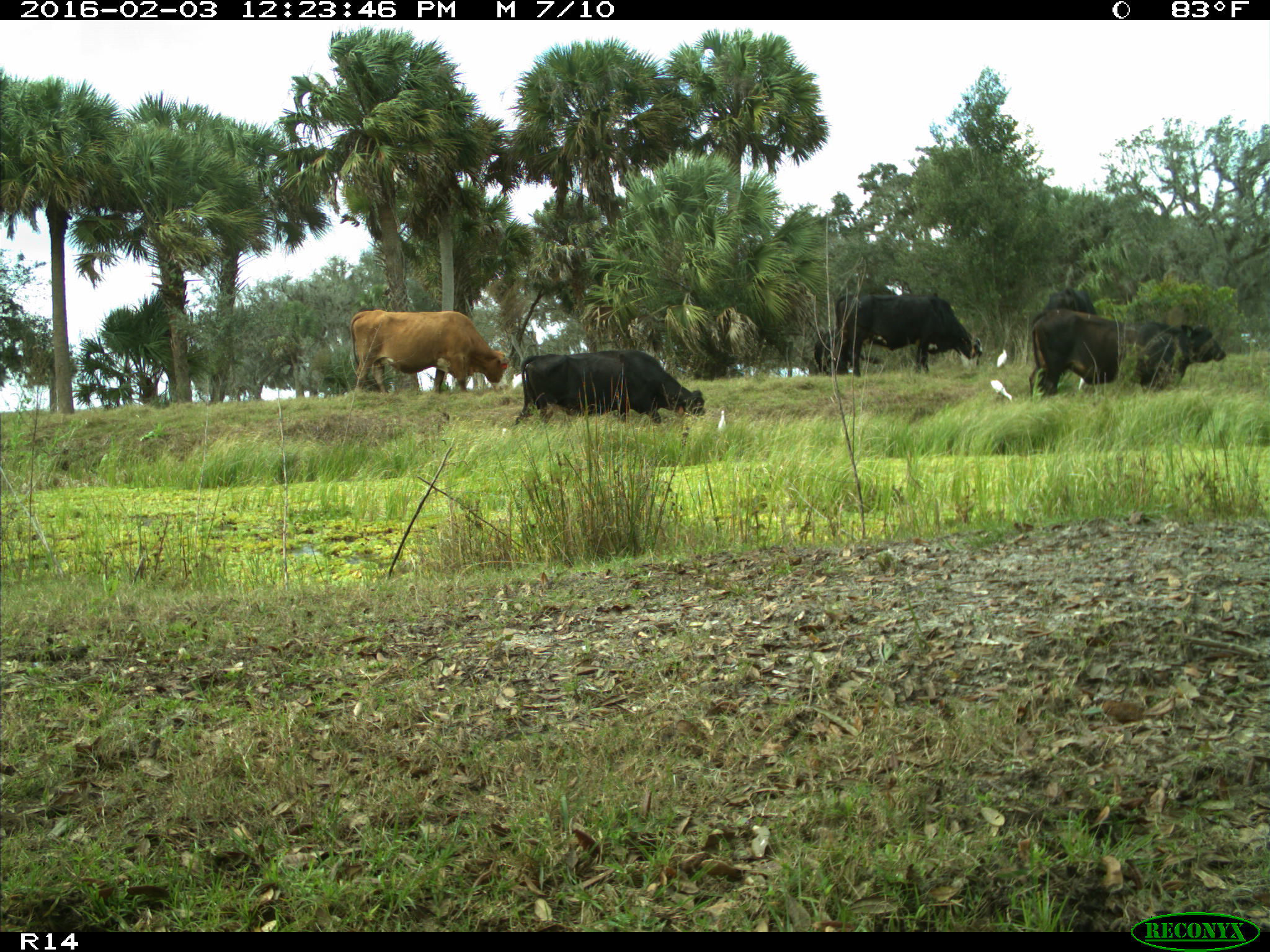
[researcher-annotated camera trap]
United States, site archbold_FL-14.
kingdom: Animalia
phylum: Chordata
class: Mammalia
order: Artiodactyla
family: Bovidae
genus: Bos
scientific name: Bos taurus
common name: domestic cow